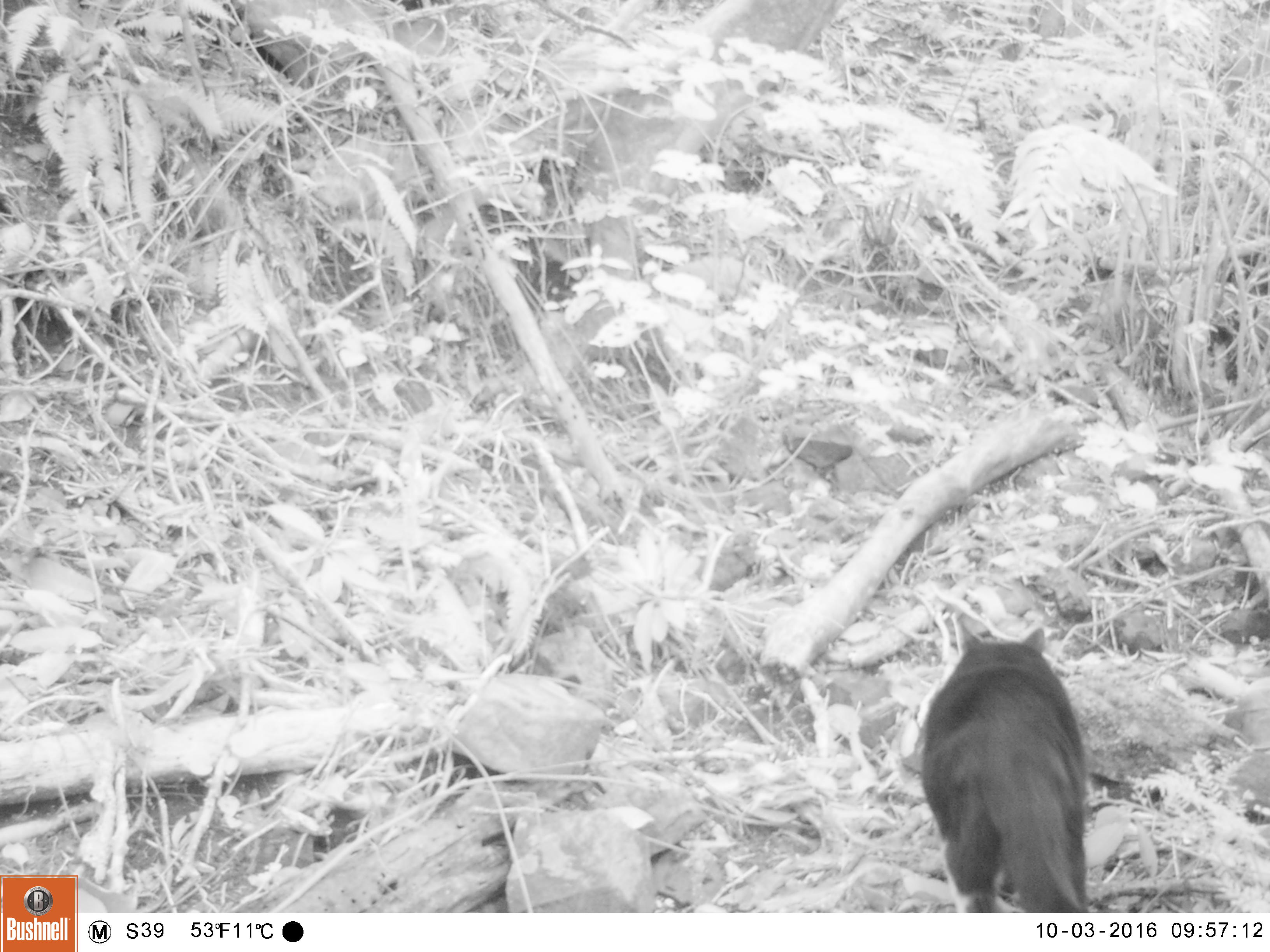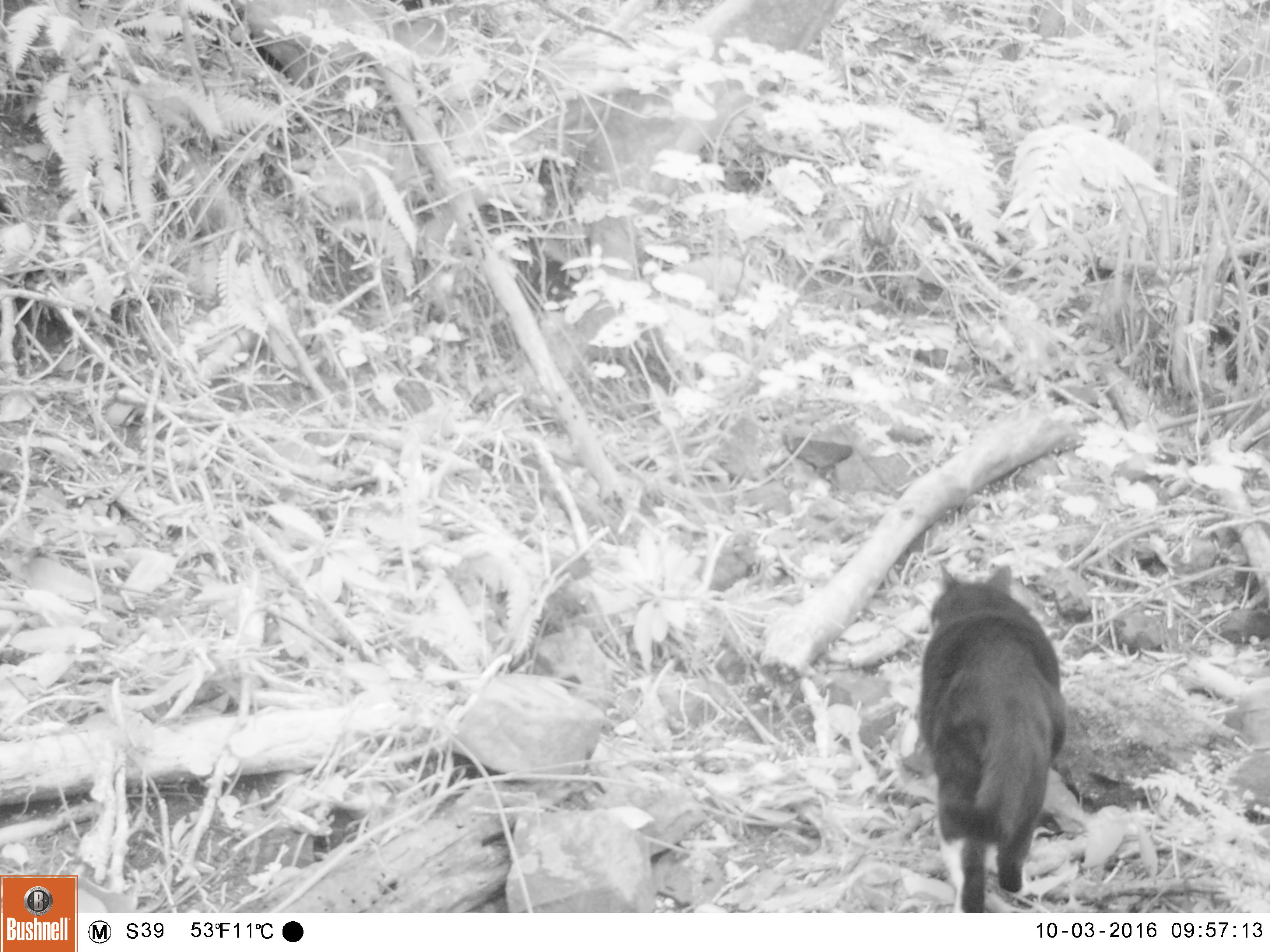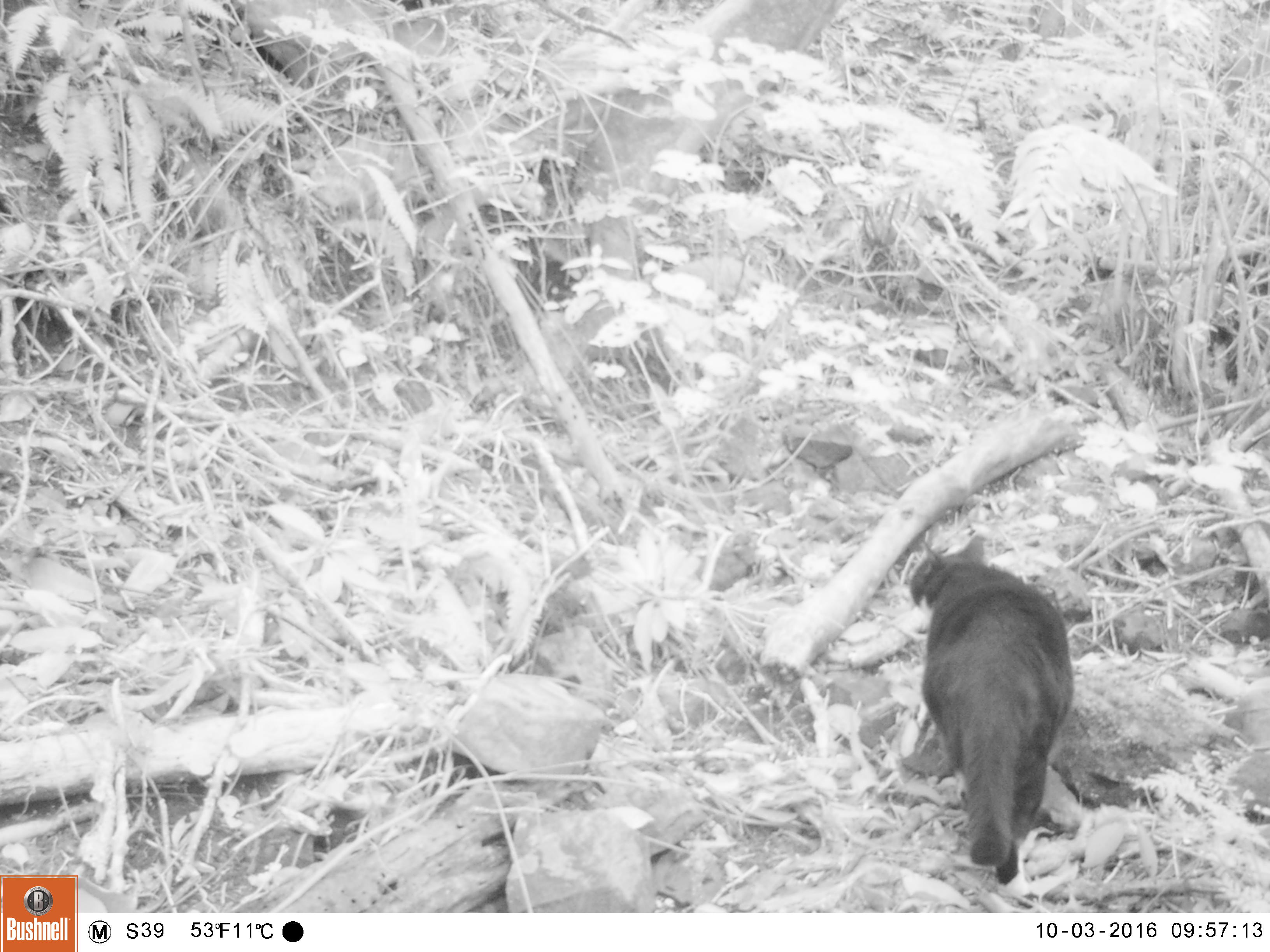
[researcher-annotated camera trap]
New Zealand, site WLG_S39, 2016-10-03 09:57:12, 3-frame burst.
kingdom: Animalia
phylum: Chordata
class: Mammalia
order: Carnivora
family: Felidae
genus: Felis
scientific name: Felis catus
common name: domestic cat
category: cat